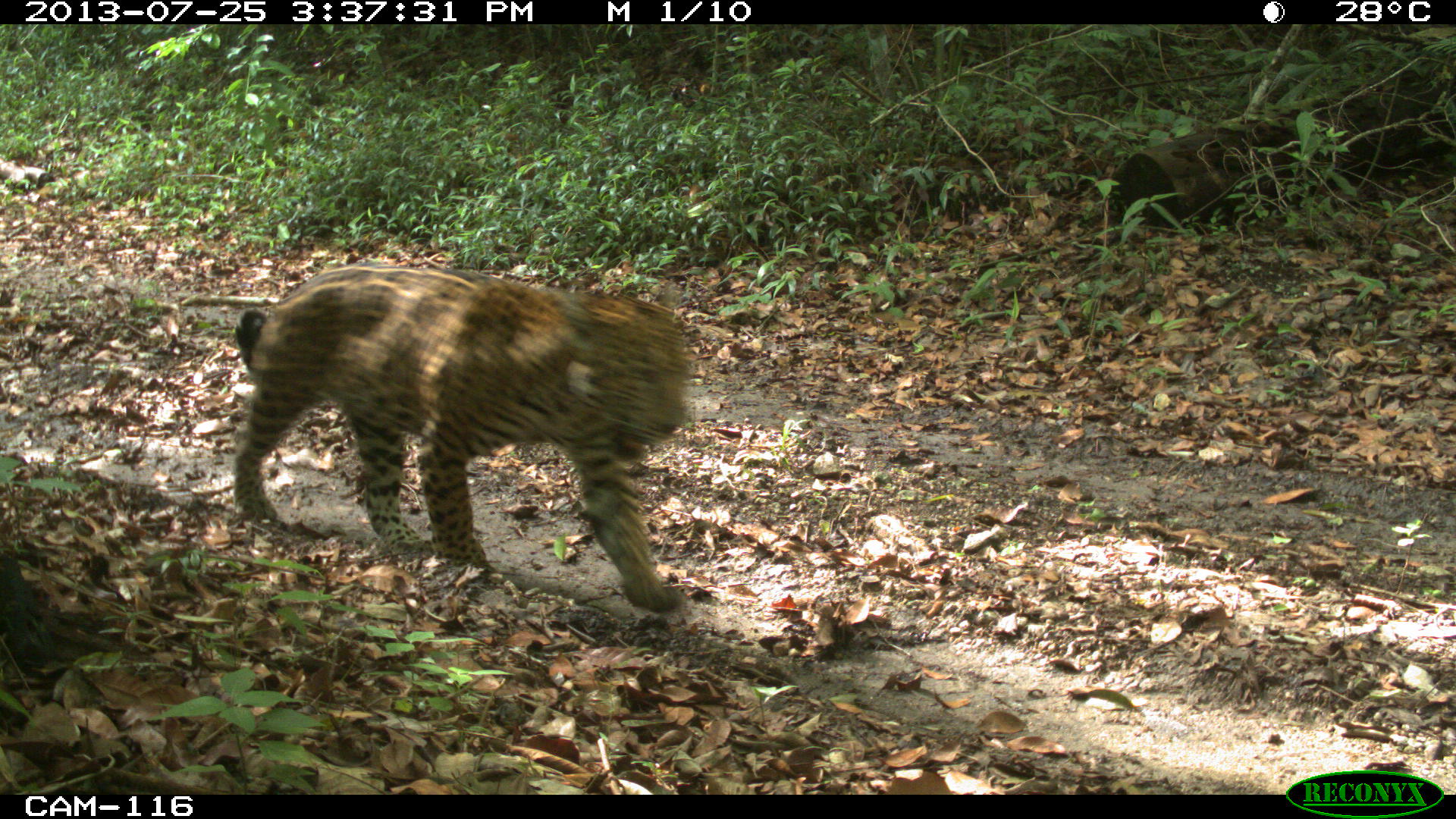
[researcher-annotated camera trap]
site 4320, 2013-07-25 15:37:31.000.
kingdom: Animalia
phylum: Chordata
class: Mammalia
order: Carnivora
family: Felidae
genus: Panthera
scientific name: Panthera onca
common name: jaguar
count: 1